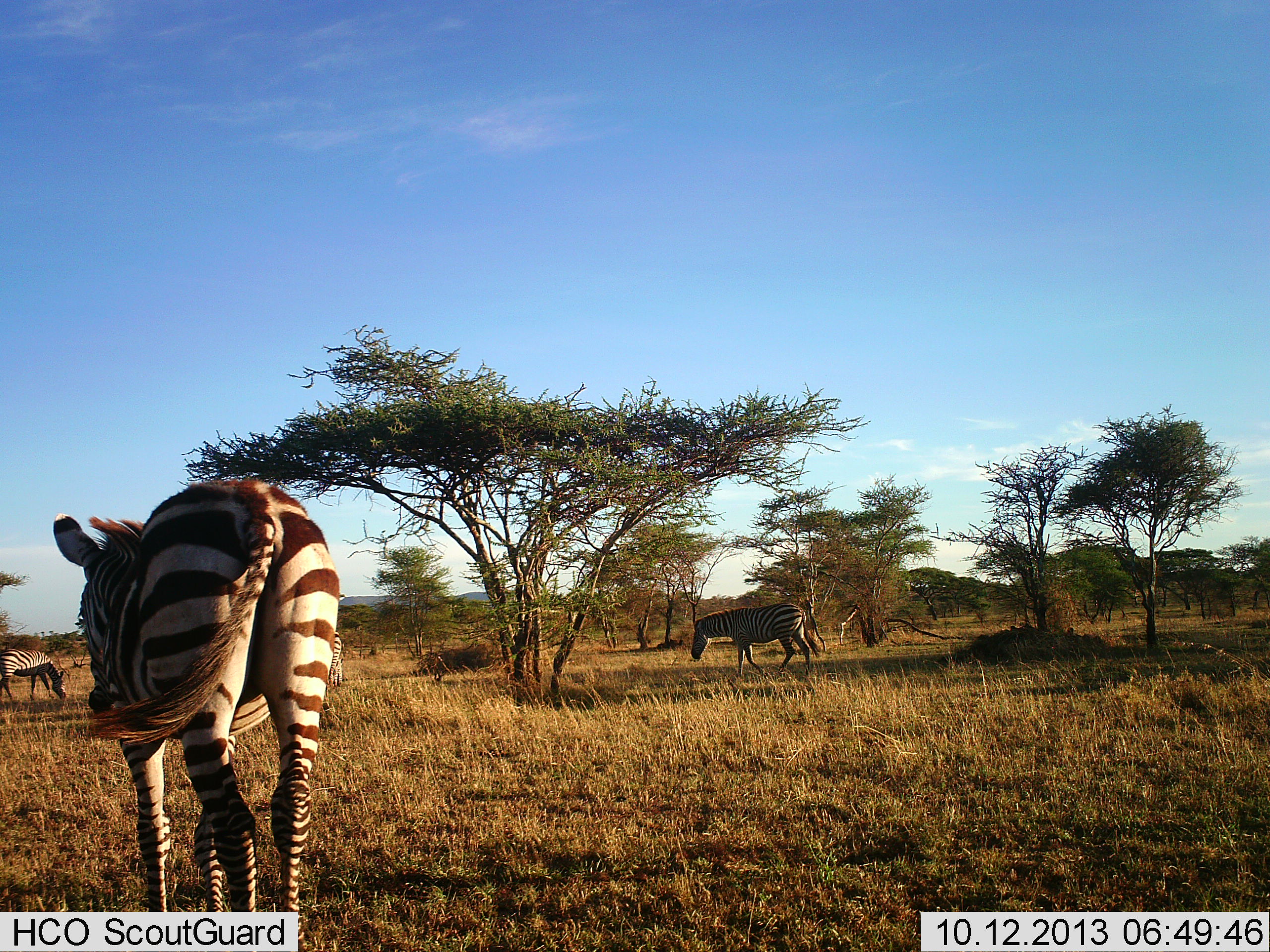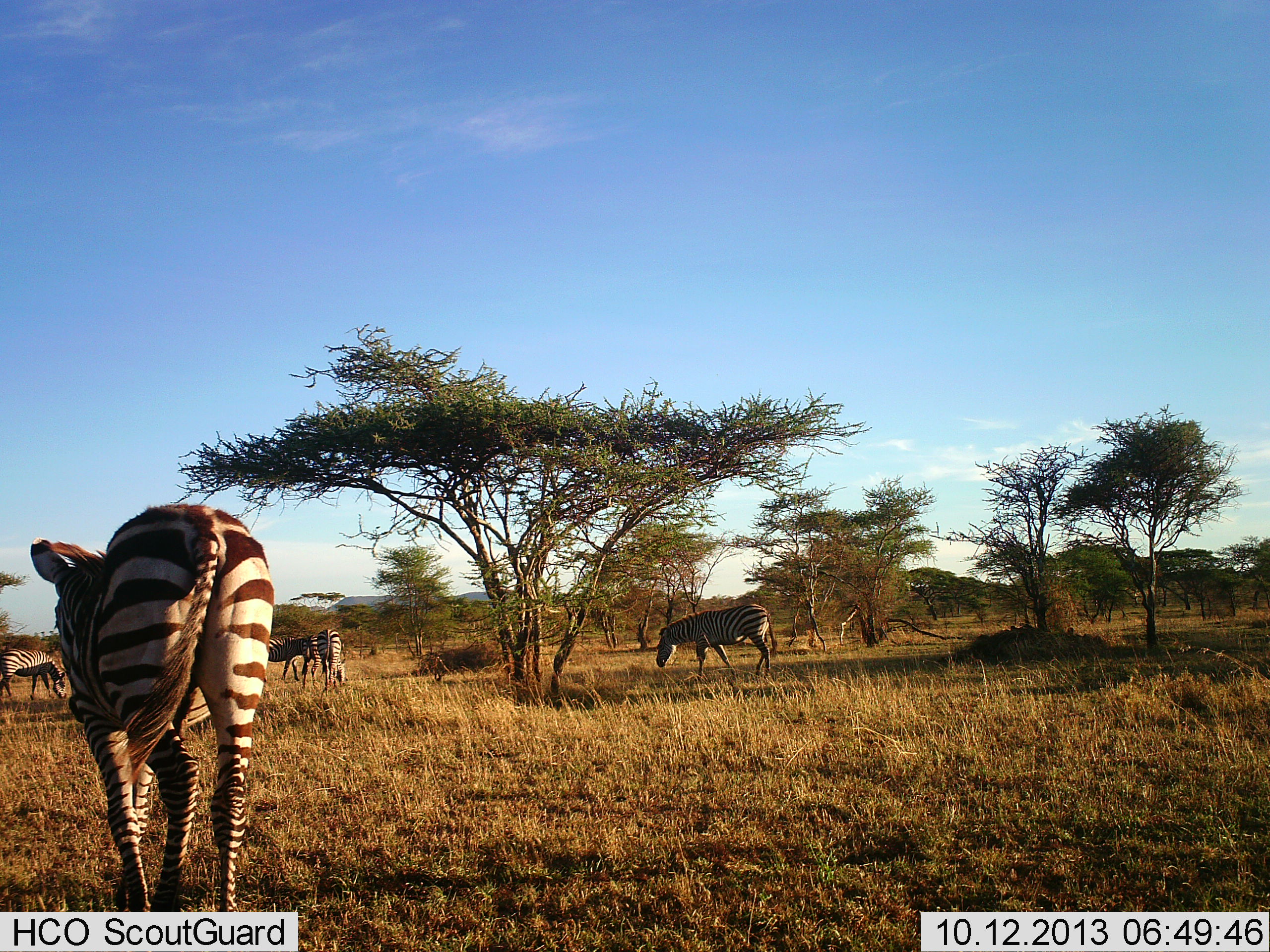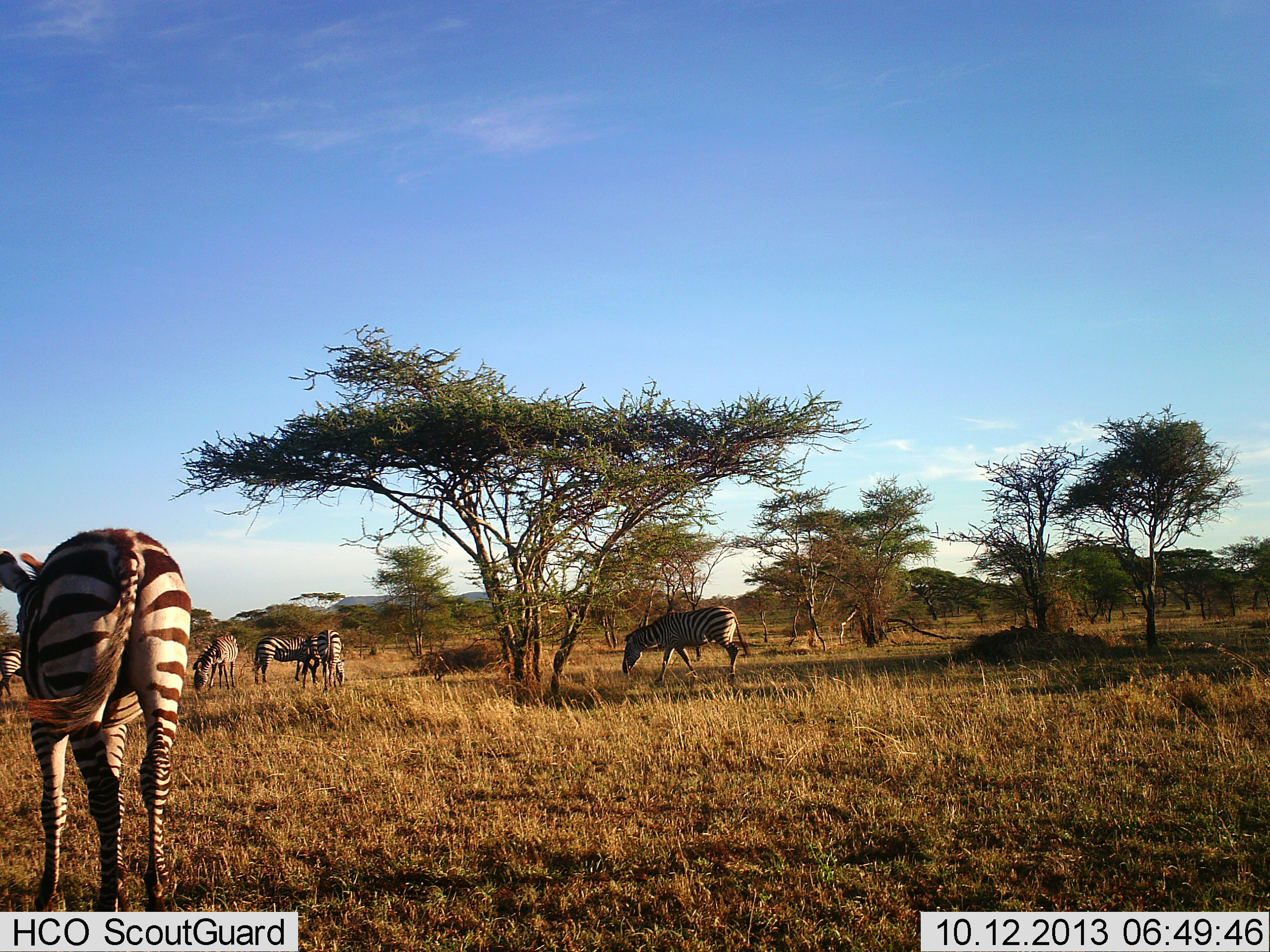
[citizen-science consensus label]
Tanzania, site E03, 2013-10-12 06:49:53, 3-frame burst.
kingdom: Animalia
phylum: Chordata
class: Mammalia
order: Perissodactyla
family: Equidae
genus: Equus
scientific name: Equus quagga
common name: plains zebra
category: zebra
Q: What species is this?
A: Zebra (plains zebra) (Equus quagga).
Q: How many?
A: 6.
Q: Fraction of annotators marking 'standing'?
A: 51%.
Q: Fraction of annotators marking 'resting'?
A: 3%.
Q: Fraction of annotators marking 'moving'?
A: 73%.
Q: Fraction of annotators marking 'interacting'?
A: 5%.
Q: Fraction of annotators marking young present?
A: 3%.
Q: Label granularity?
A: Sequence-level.